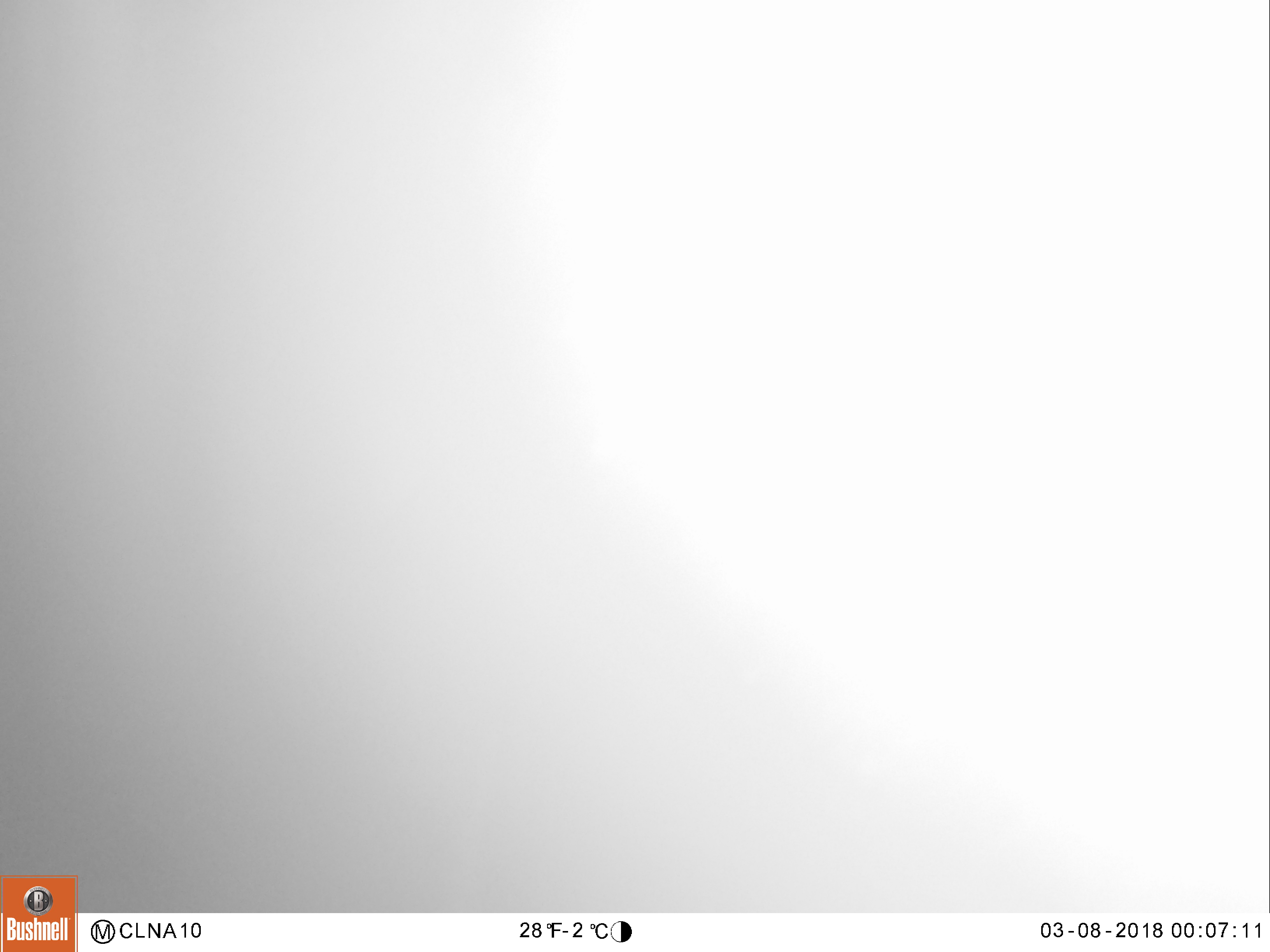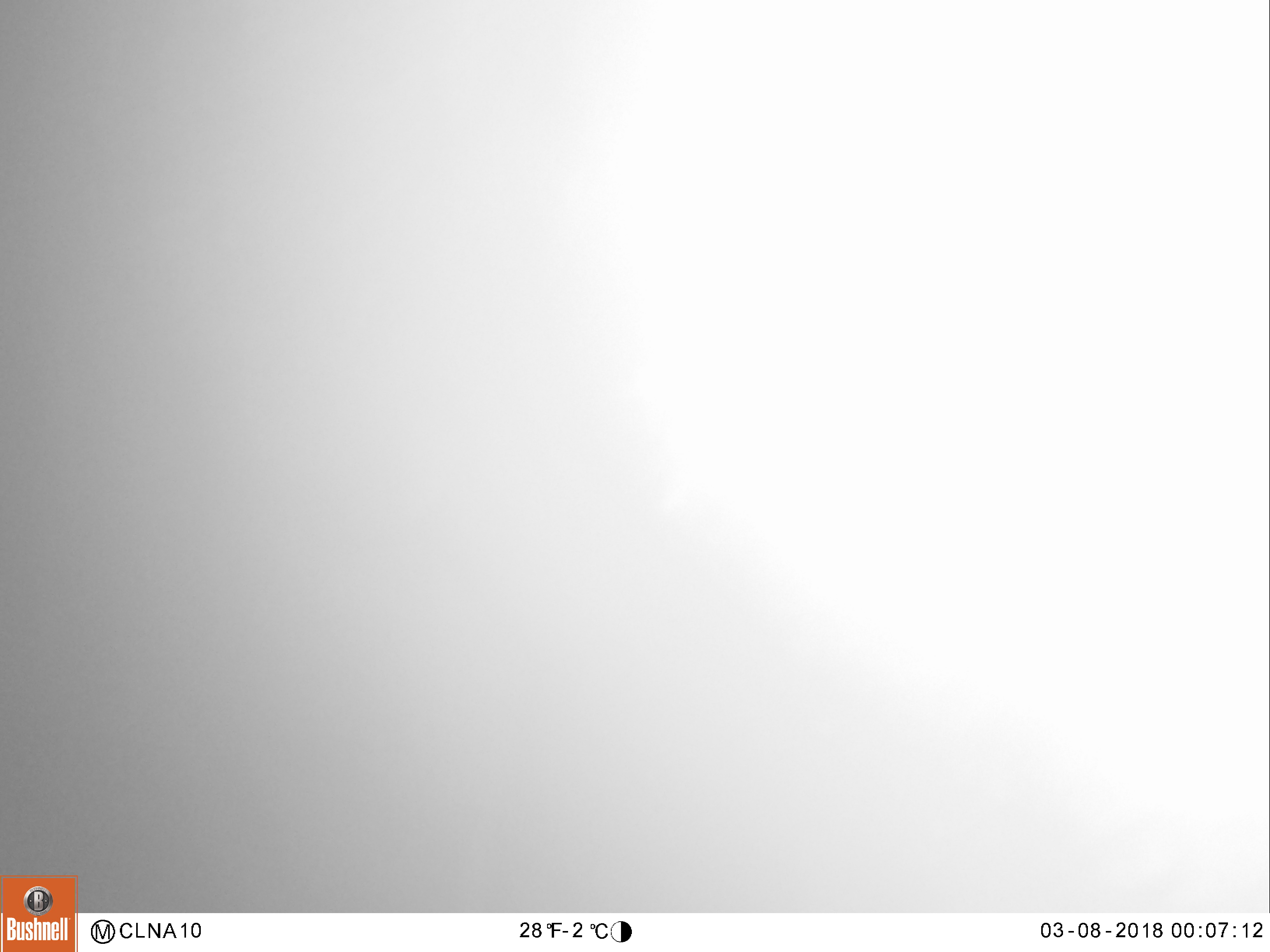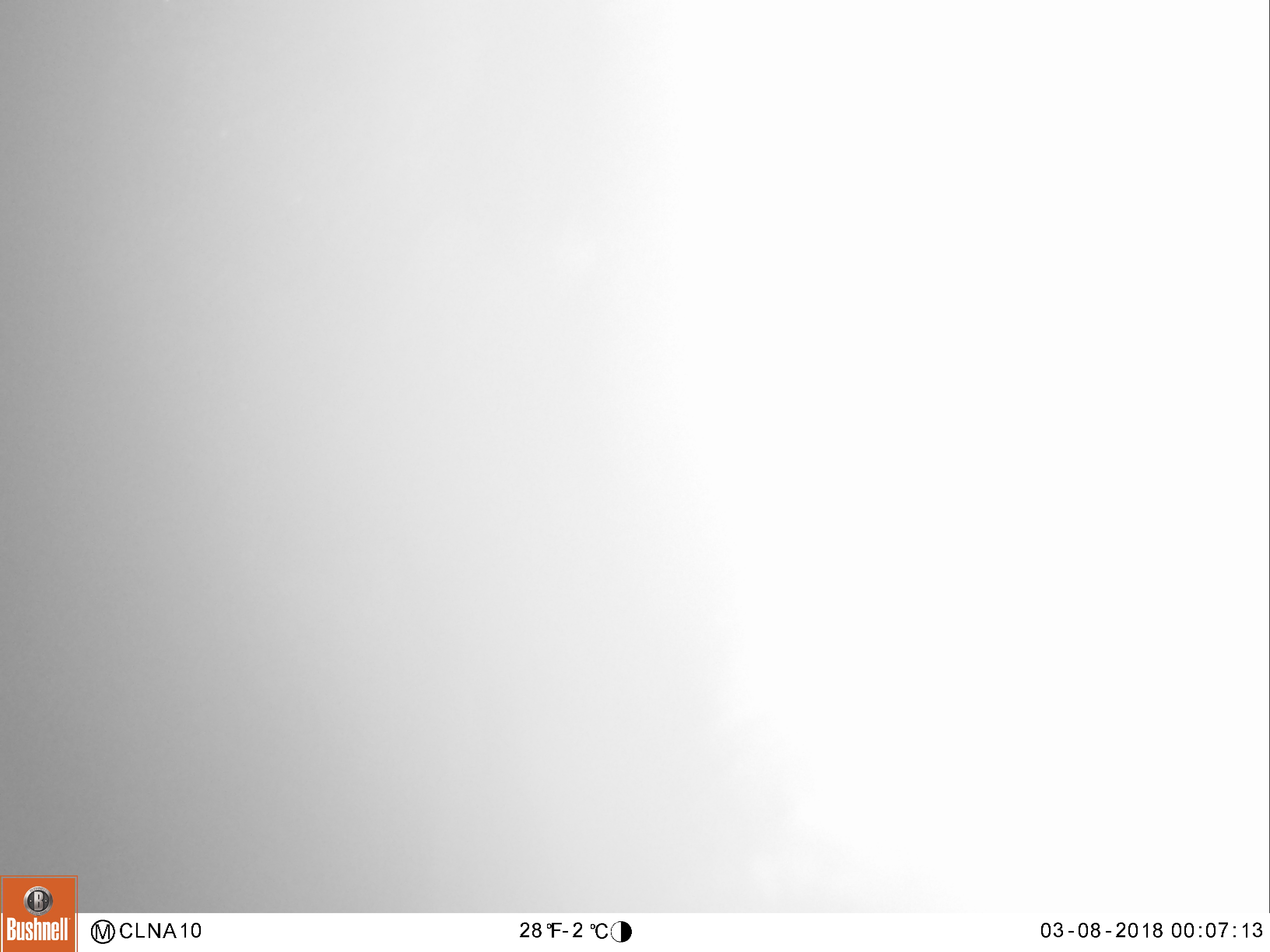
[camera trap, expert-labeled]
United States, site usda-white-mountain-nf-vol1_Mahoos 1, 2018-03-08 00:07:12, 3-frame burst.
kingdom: Animalia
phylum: Chordata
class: Mammalia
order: Artiodactyla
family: Cervidae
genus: Alces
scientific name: Alces alces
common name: moose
Moose (Alces alces).